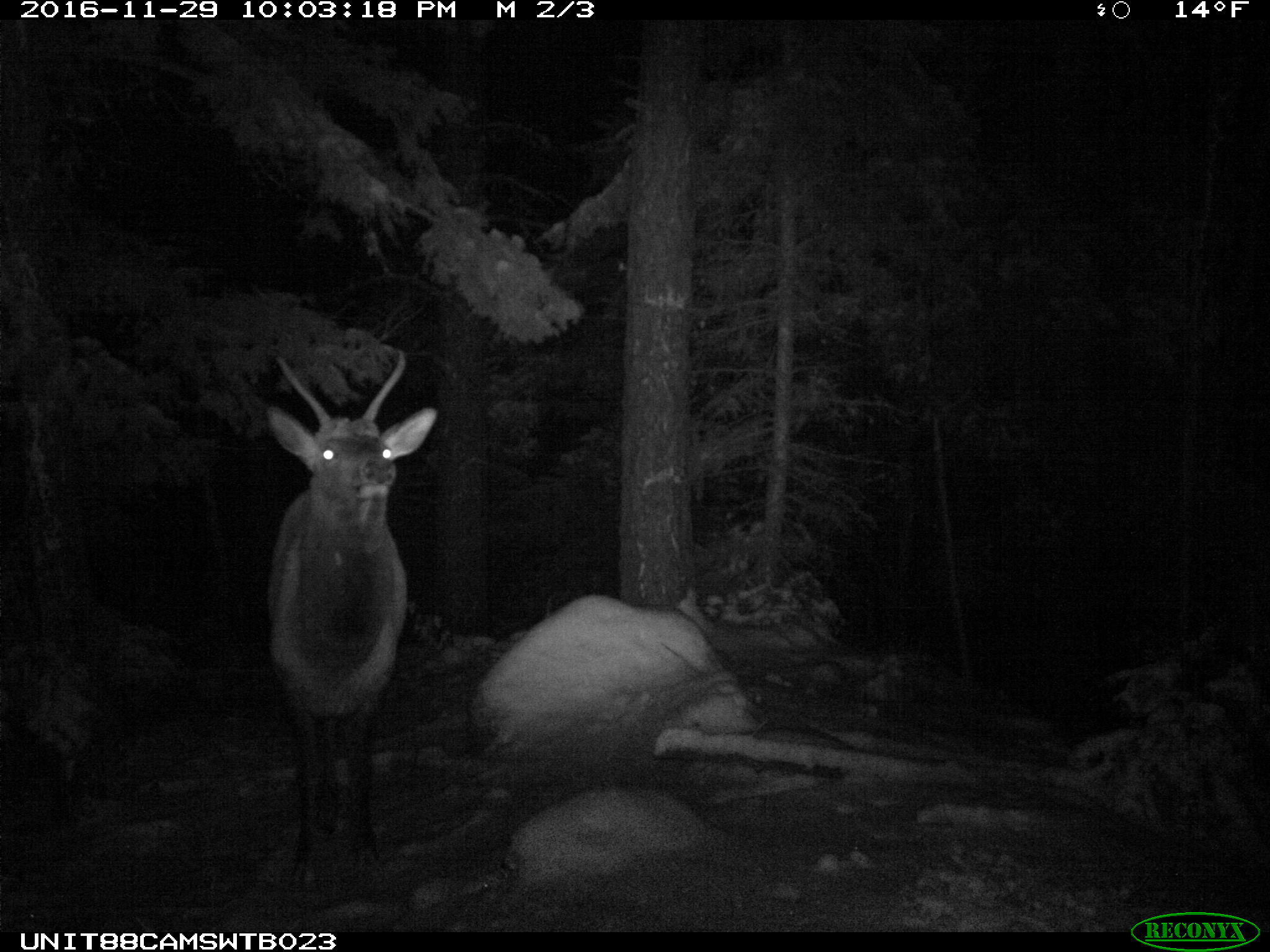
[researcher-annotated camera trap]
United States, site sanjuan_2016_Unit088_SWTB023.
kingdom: Animalia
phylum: Chordata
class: Mammalia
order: Artiodactyla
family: Cervidae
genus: Cervus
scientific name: Cervus elaphus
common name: red deer